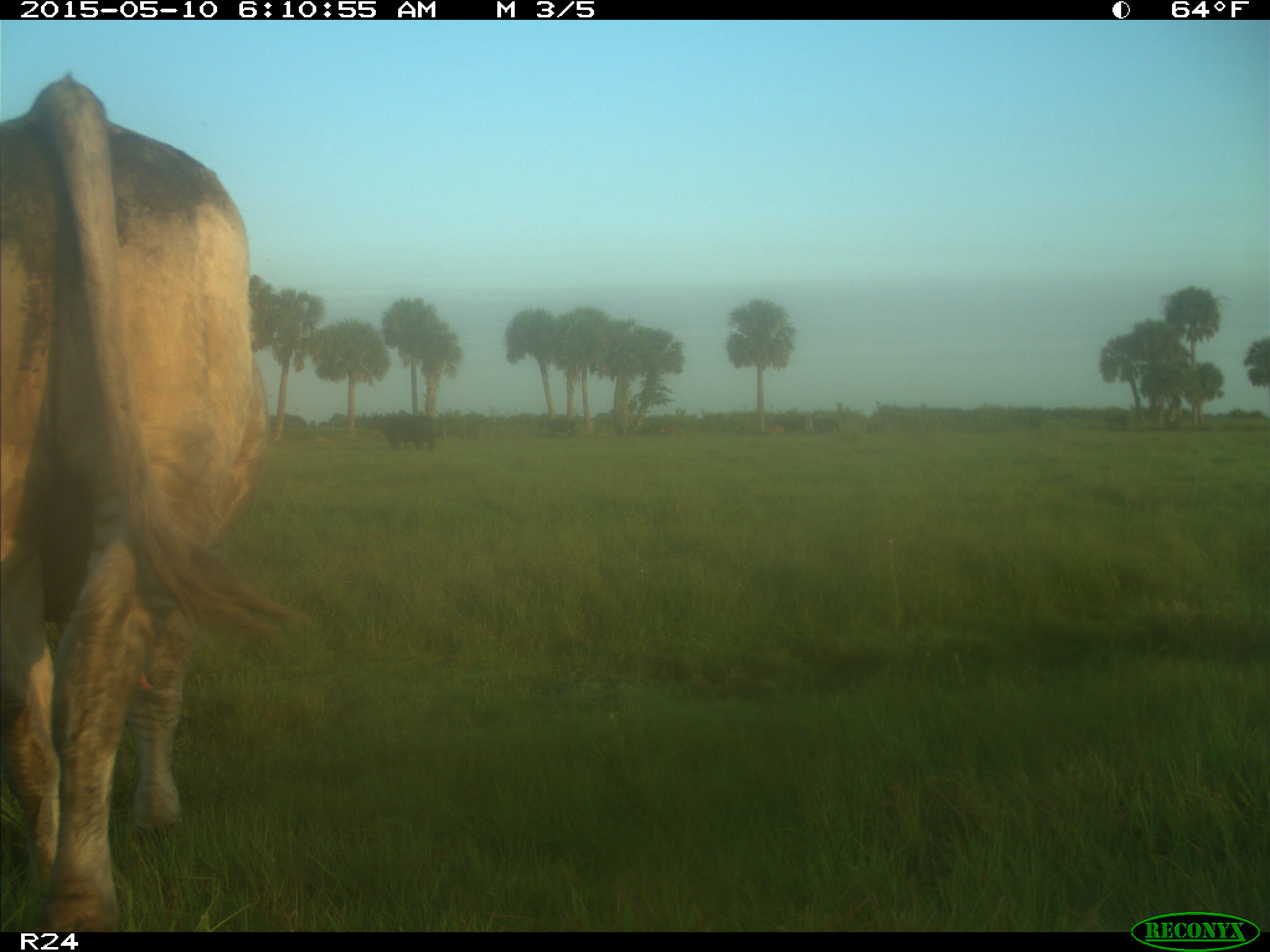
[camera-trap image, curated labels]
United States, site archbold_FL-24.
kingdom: Animalia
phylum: Chordata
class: Mammalia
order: Artiodactyla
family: Bovidae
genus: Bos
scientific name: Bos taurus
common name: domestic cow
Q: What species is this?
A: Bos taurus (domestic cow).